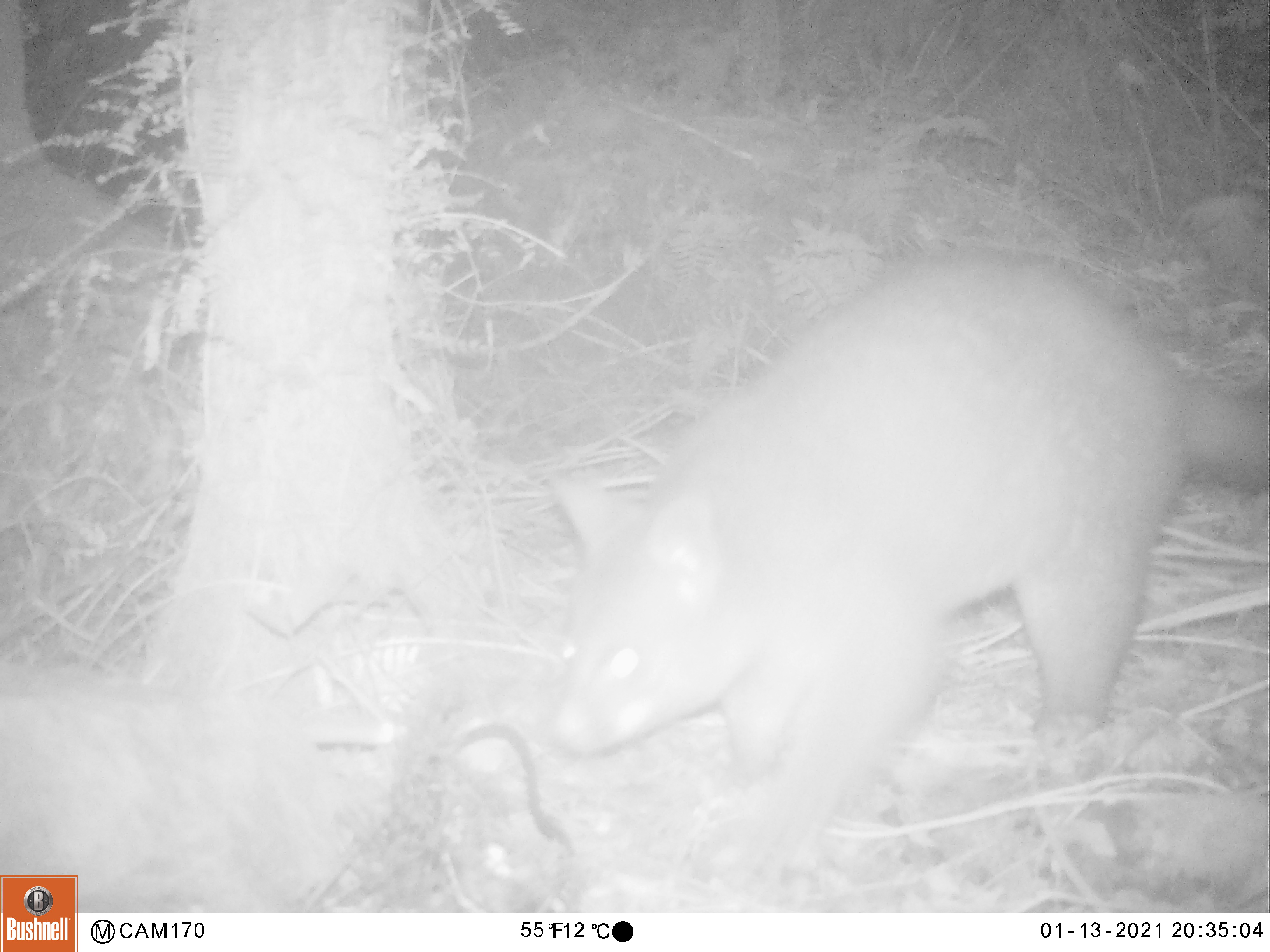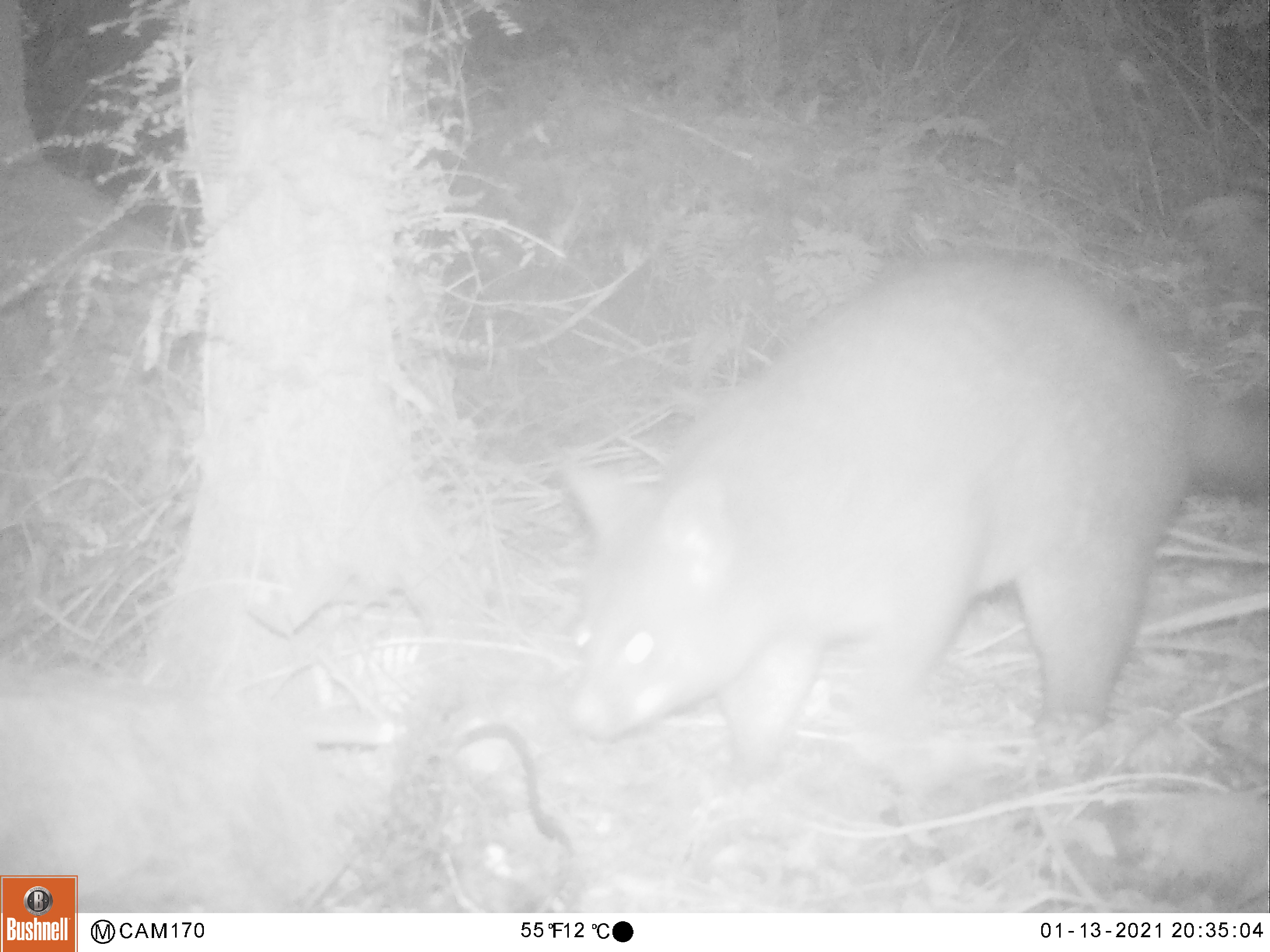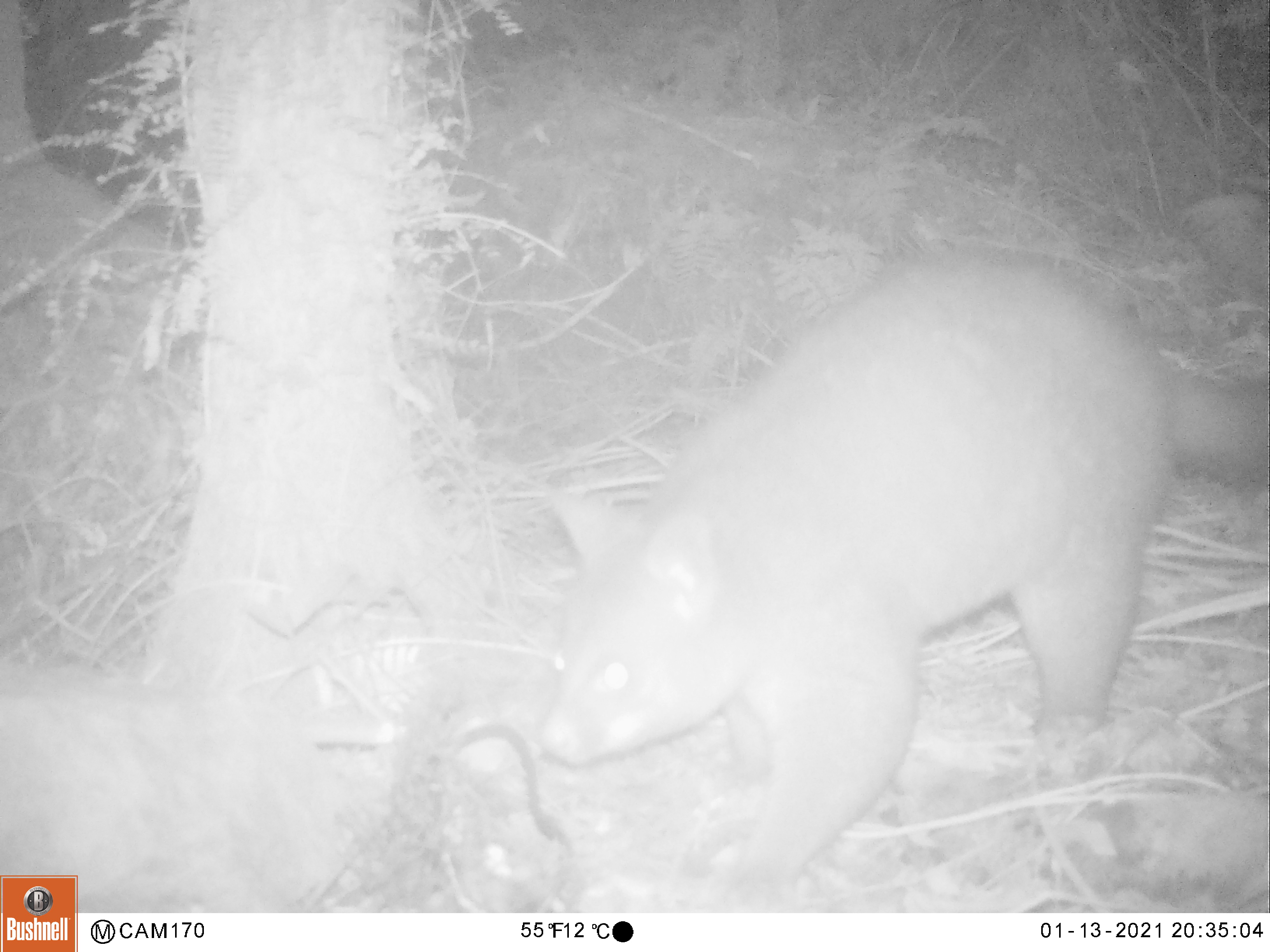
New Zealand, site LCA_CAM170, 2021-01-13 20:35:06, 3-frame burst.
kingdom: Animalia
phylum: Chordata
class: Mammalia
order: Diprotodontia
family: Phalangeridae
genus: Trichosurus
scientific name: Trichosurus vulpecula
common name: common brushtail possum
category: possum